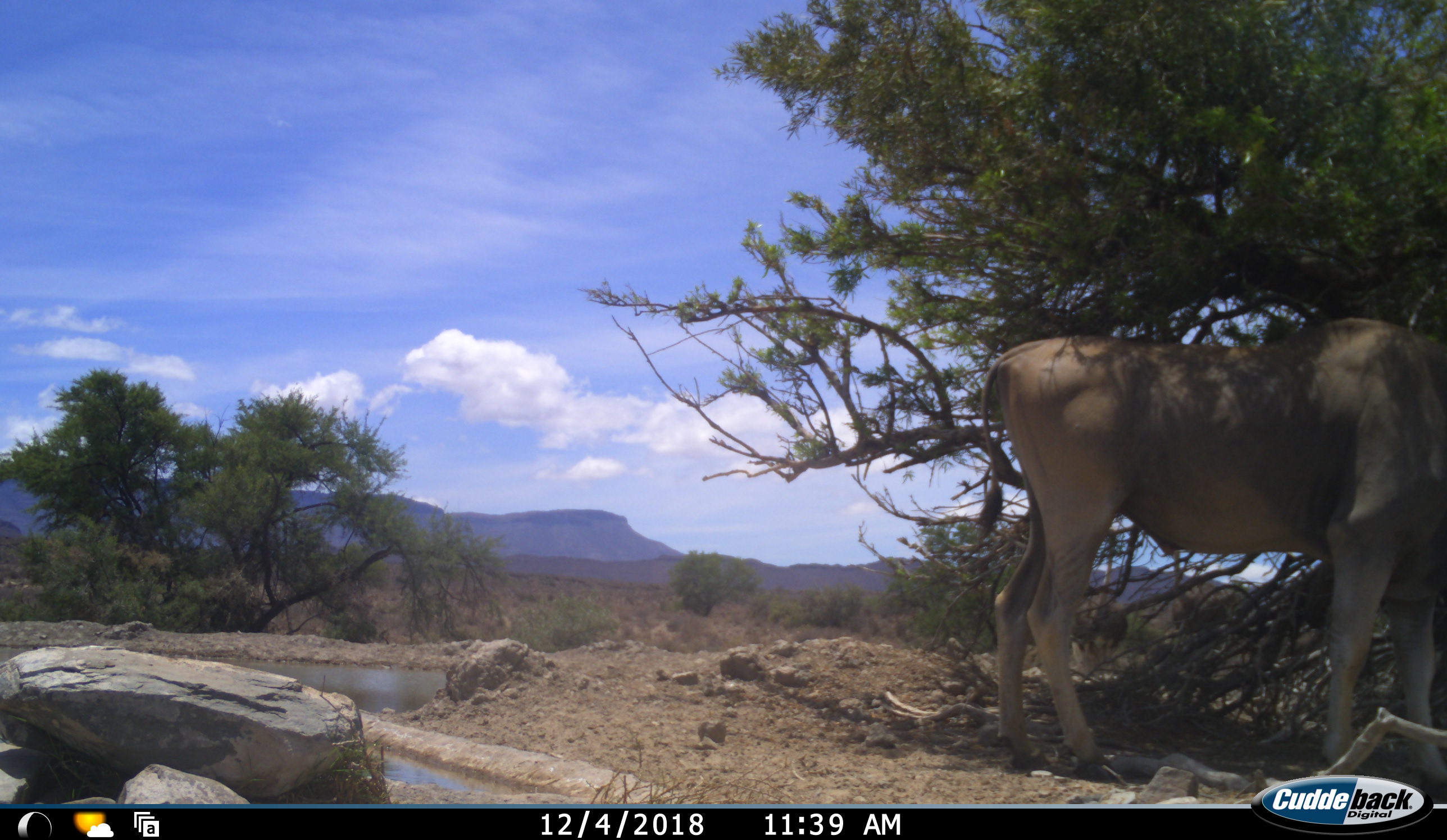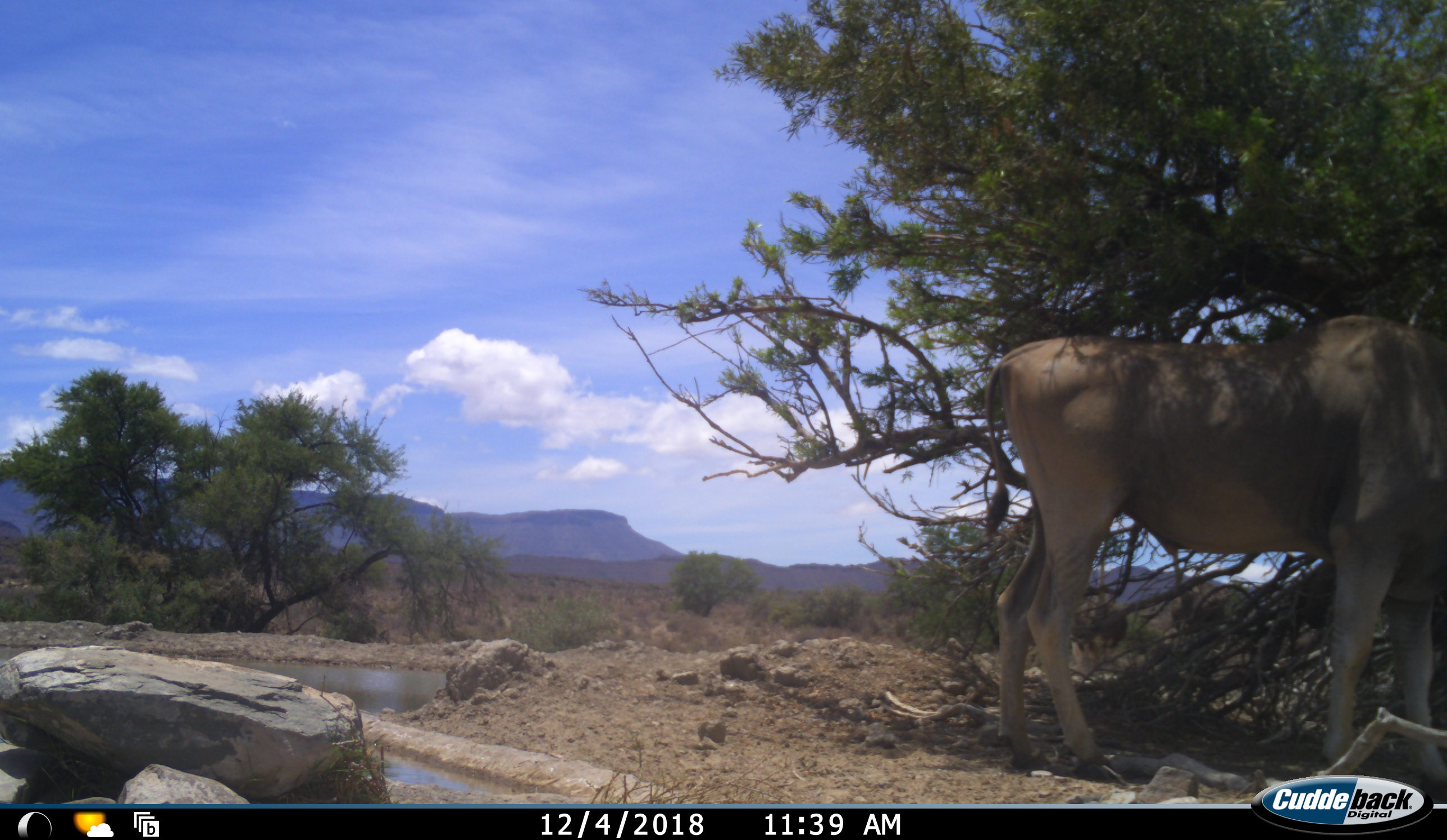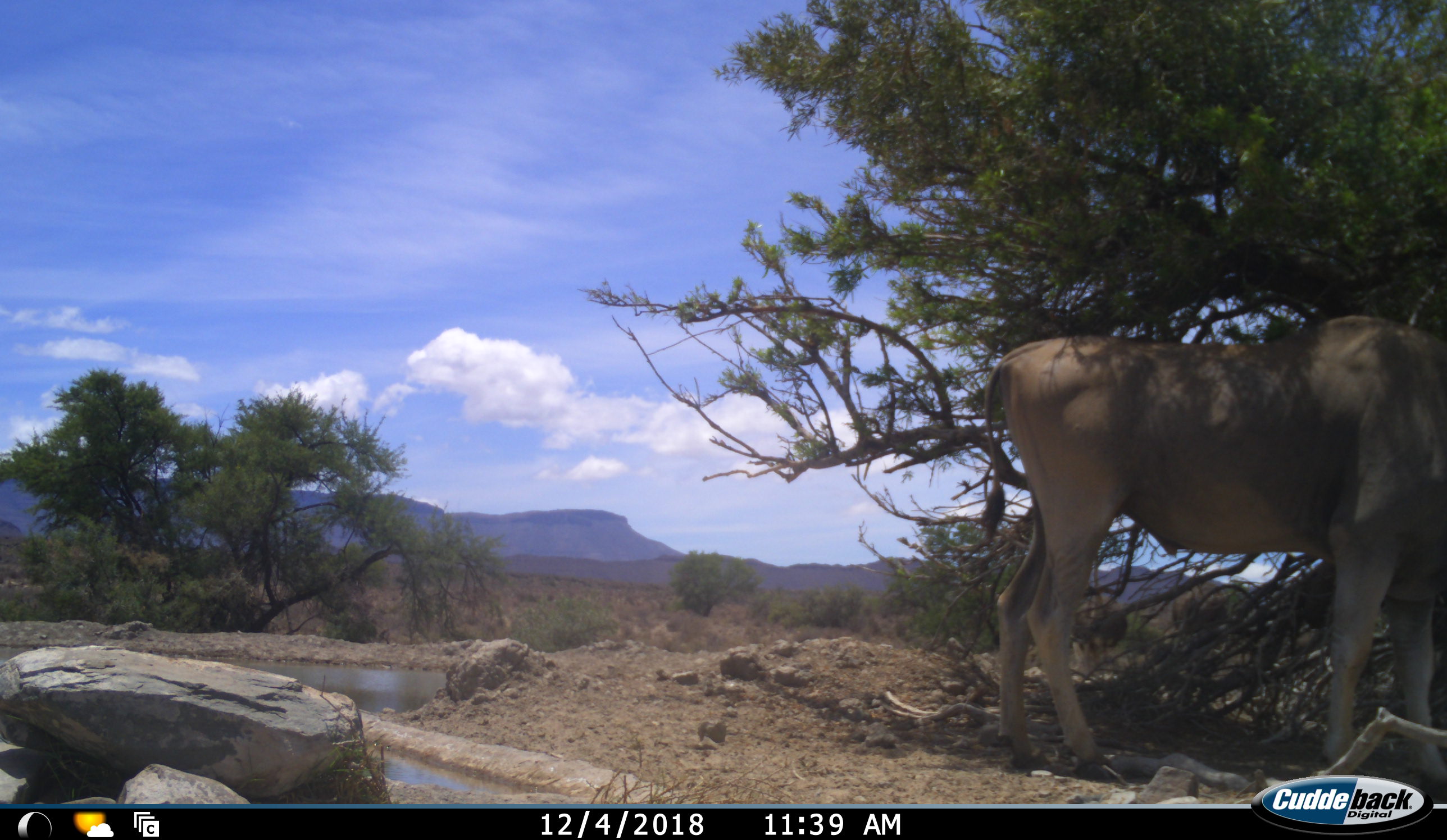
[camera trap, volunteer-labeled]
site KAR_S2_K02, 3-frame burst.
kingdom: Animalia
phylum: Chordata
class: Mammalia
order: Artiodactyla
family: Bovidae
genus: Tragelaphus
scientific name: Tragelaphus oryx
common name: eland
Eland (Tragelaphus oryx), count 1. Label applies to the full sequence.